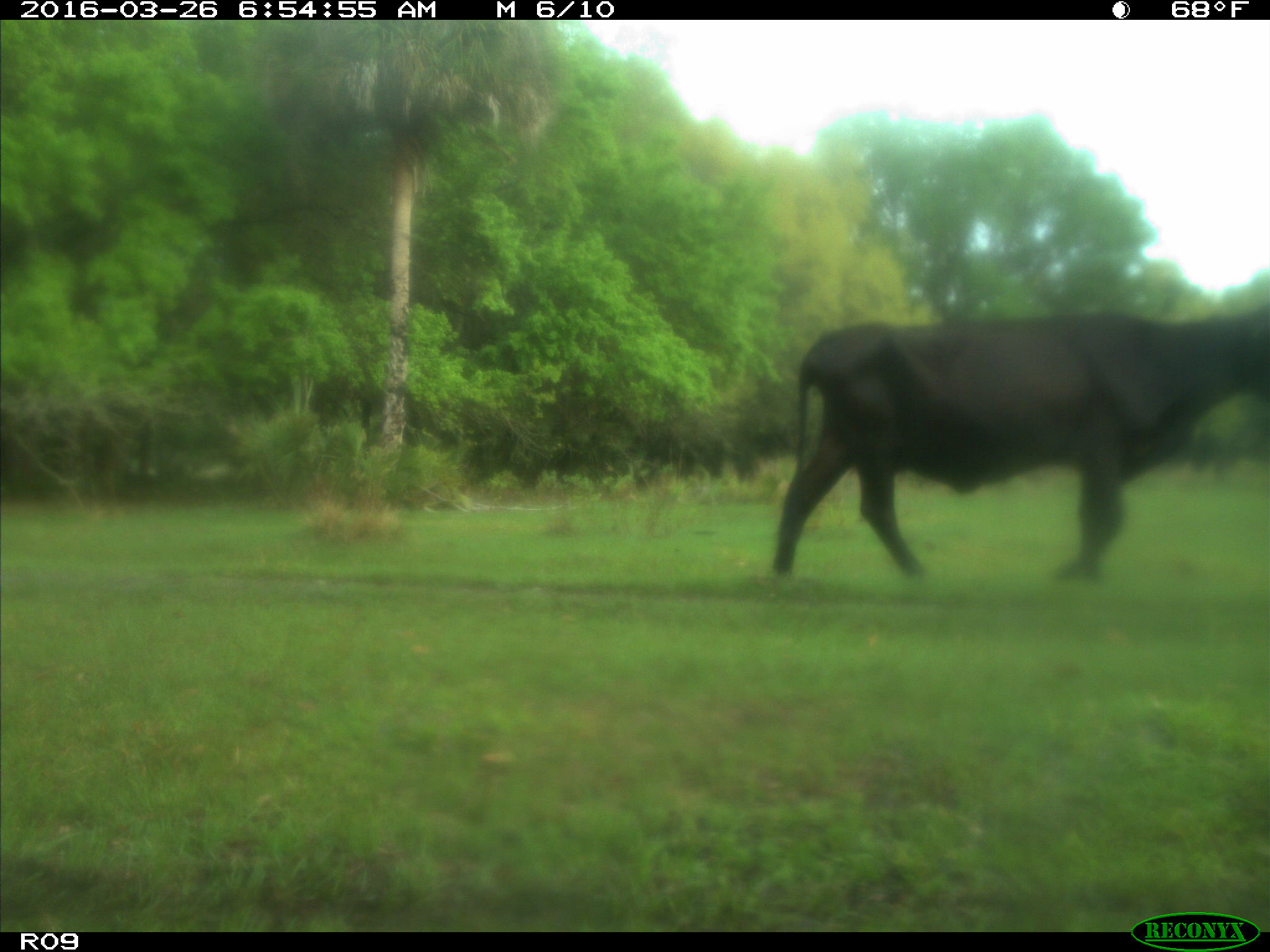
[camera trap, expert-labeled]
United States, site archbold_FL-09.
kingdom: Animalia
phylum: Chordata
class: Mammalia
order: Artiodactyla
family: Bovidae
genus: Bos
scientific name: Bos taurus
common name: domestic cow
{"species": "Bos taurus (domestic cow)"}